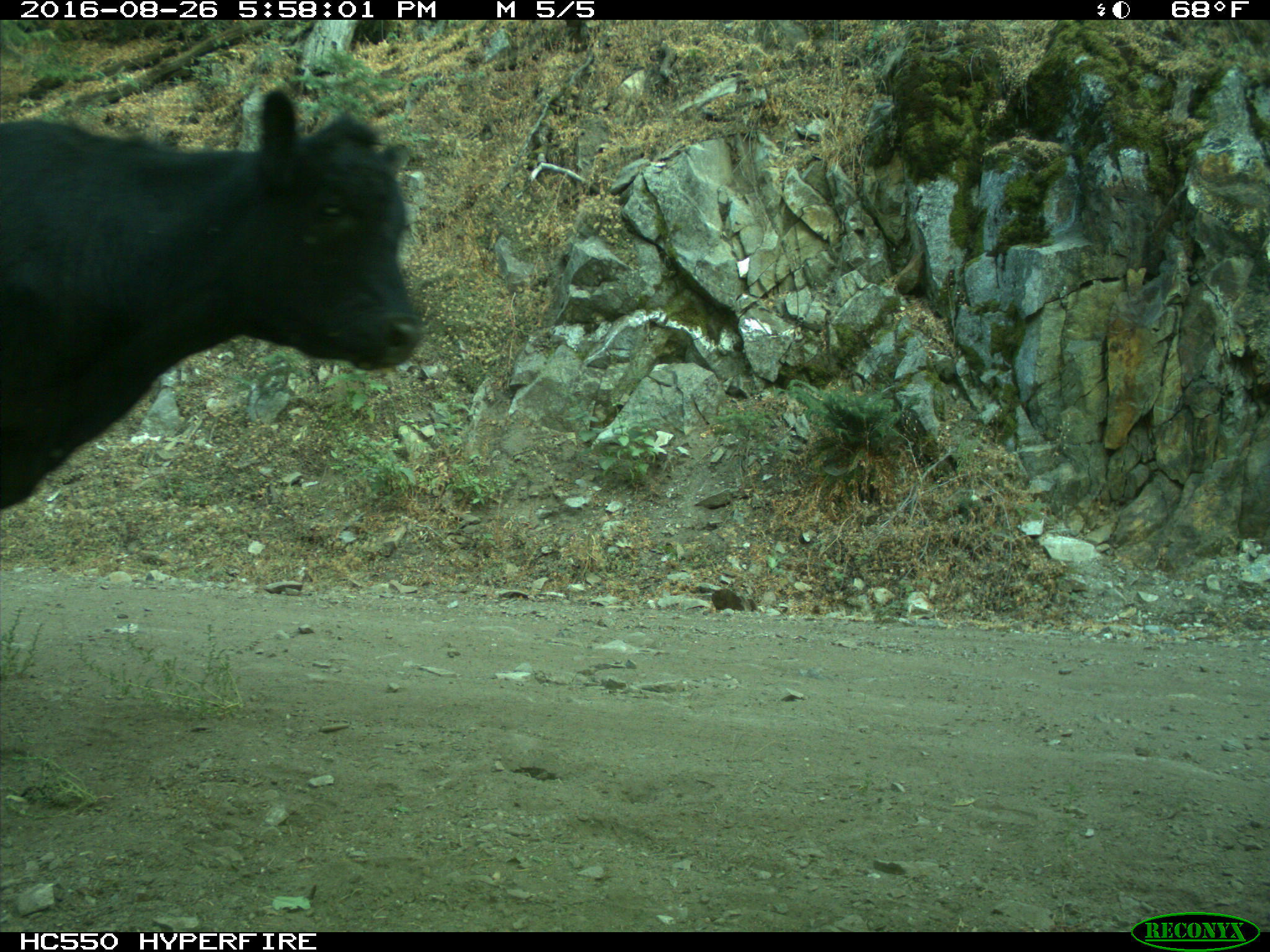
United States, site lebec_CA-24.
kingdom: Animalia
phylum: Chordata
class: Mammalia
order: Artiodactyla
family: Bovidae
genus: Bos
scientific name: Bos taurus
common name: domestic cow